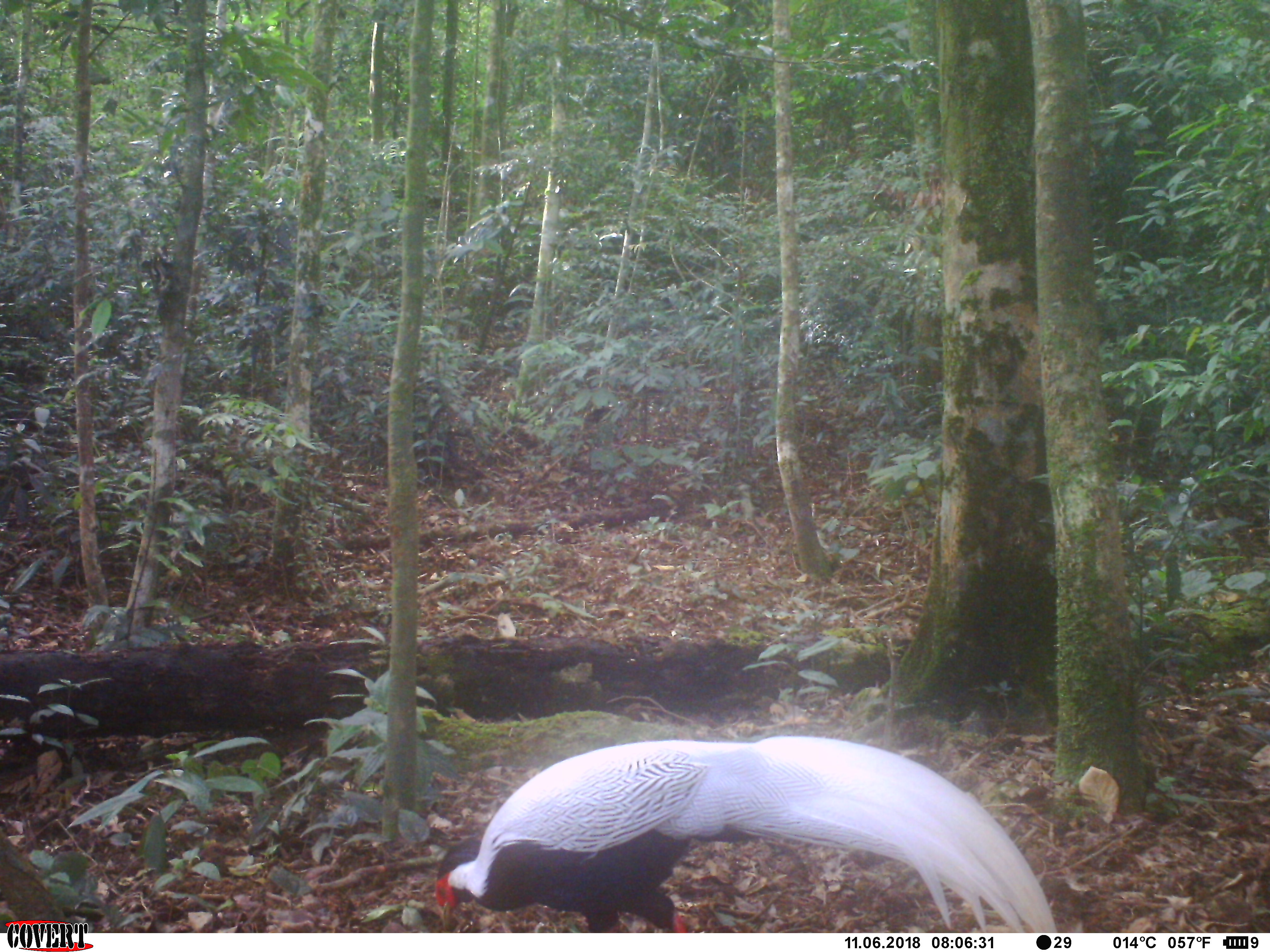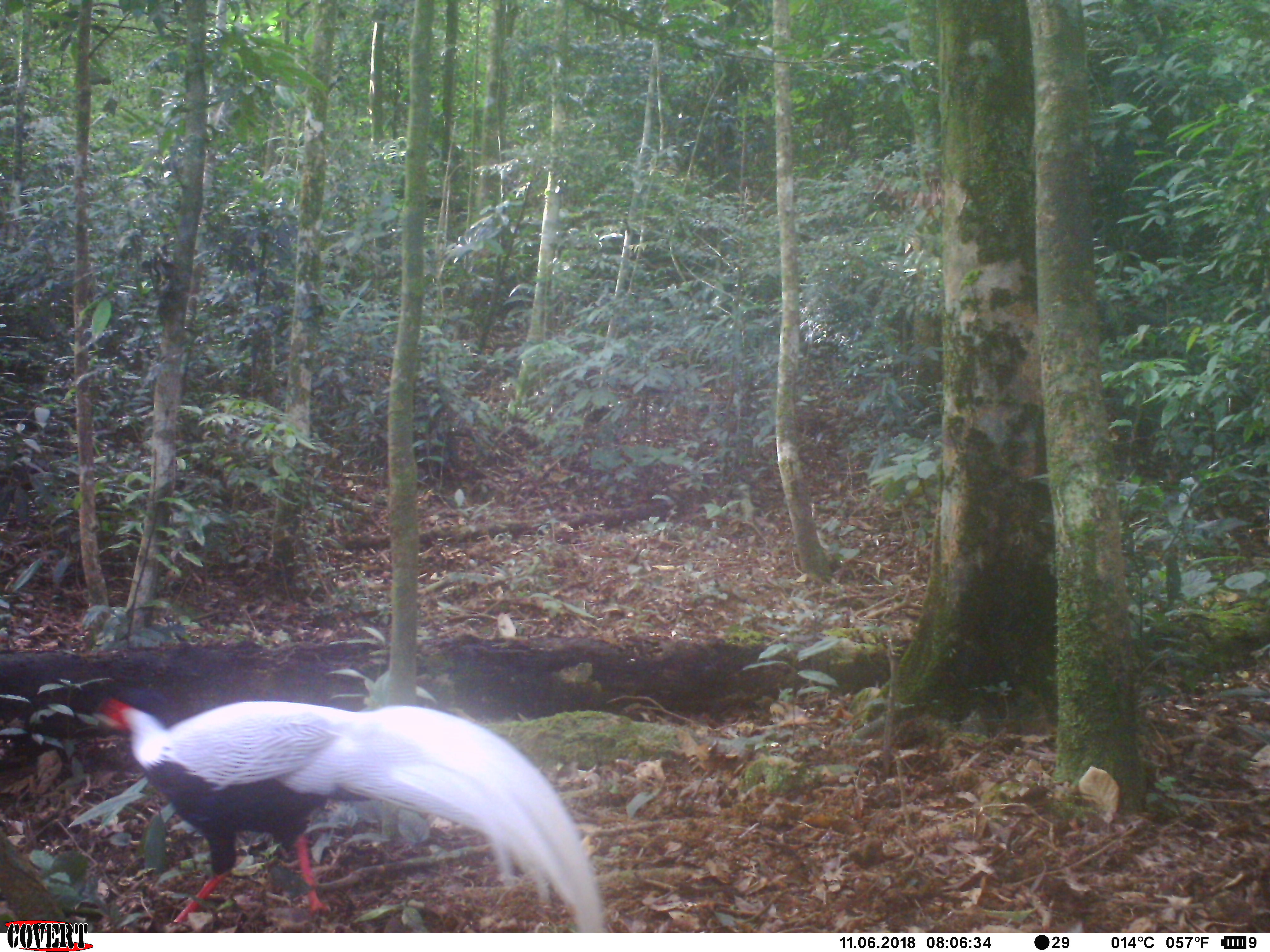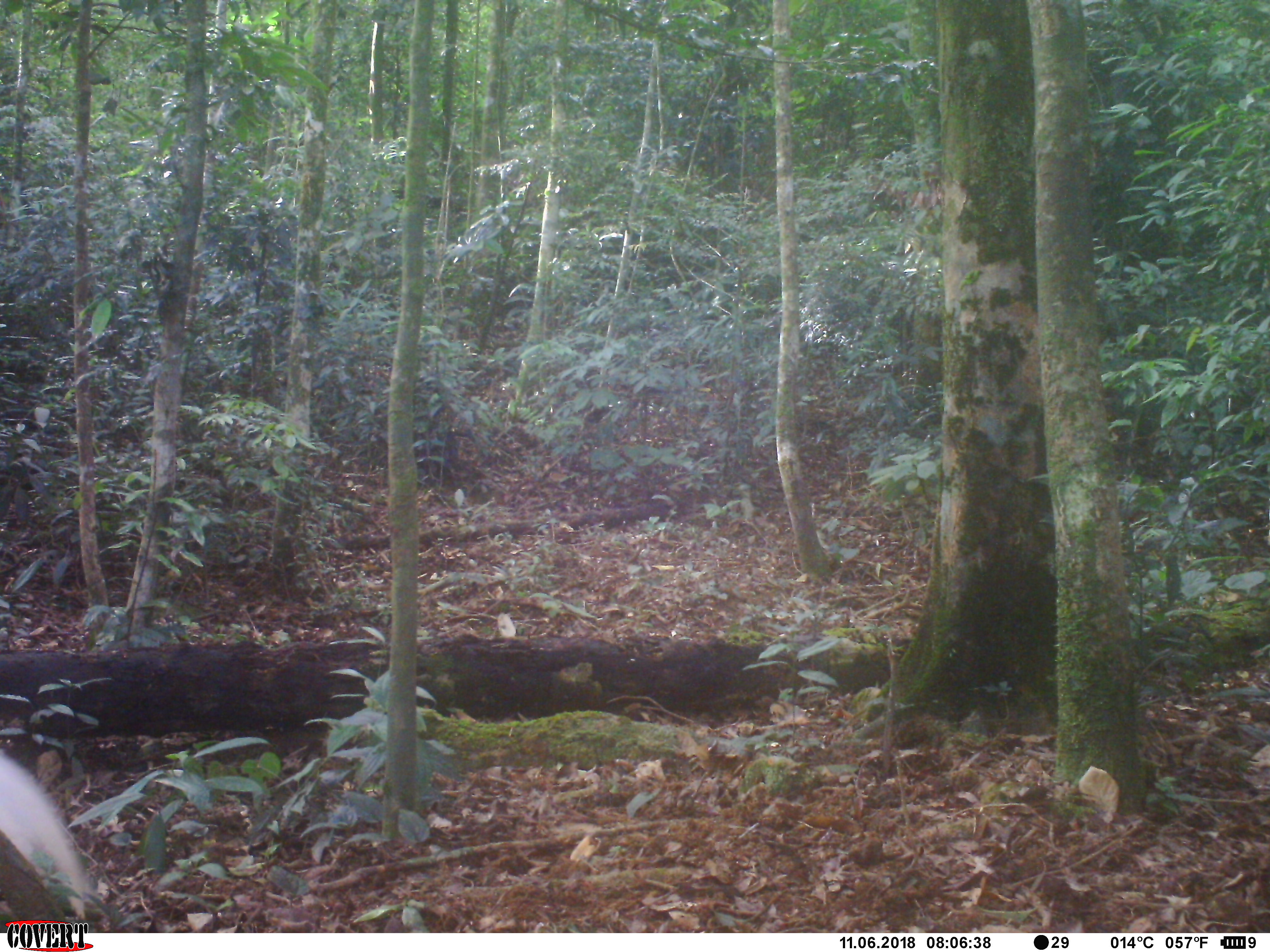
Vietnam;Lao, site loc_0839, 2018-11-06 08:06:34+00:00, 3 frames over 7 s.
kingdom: Animalia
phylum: Chordata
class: Aves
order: Galliformes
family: Phasianidae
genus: Lophura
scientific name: Lophura nycthemera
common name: silver pheasant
Silver pheasant (Lophura nycthemera). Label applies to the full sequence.